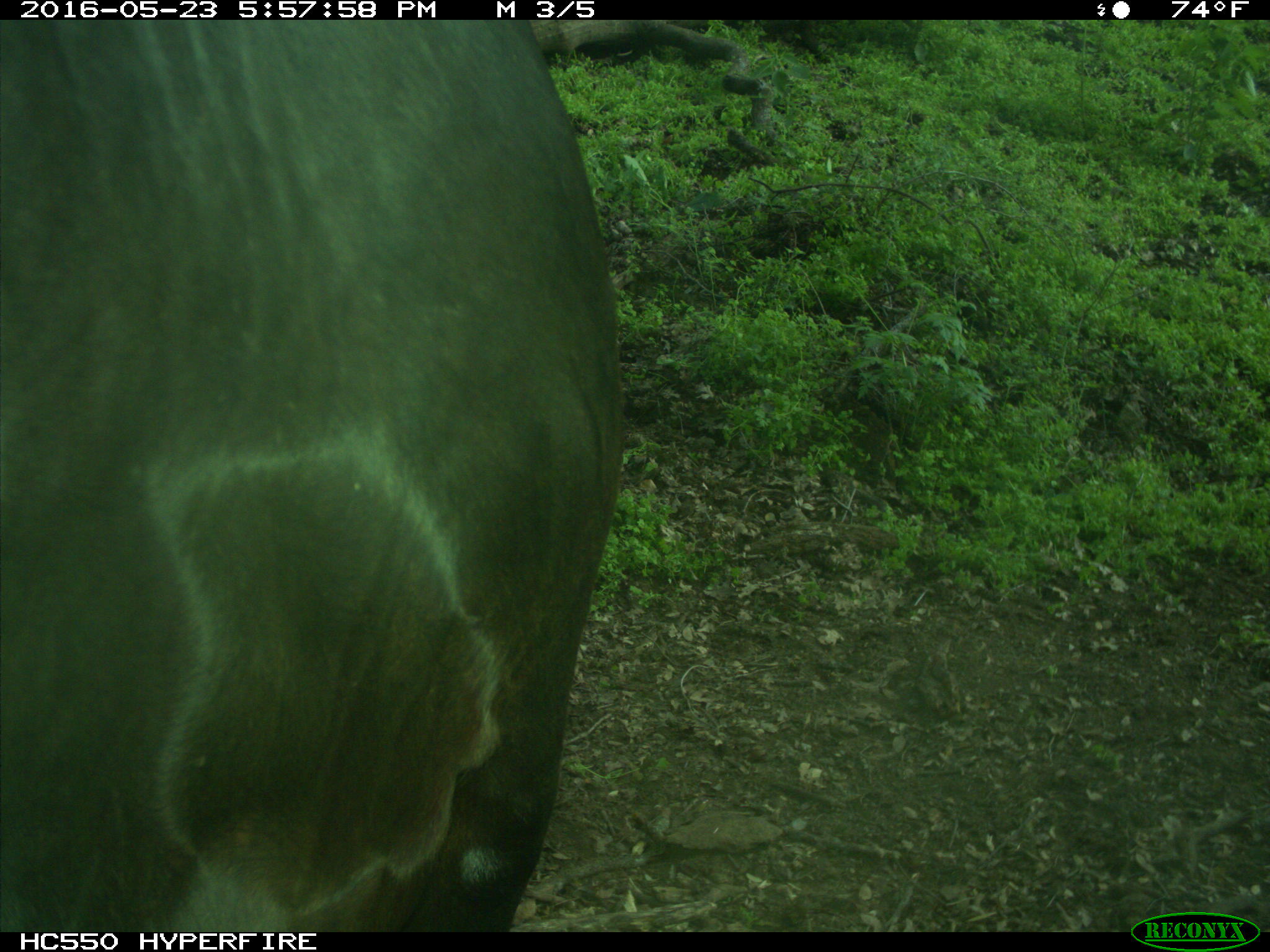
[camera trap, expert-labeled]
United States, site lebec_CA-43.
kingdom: Animalia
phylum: Chordata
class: Mammalia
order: Artiodactyla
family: Bovidae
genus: Bos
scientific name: Bos taurus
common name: domestic cow